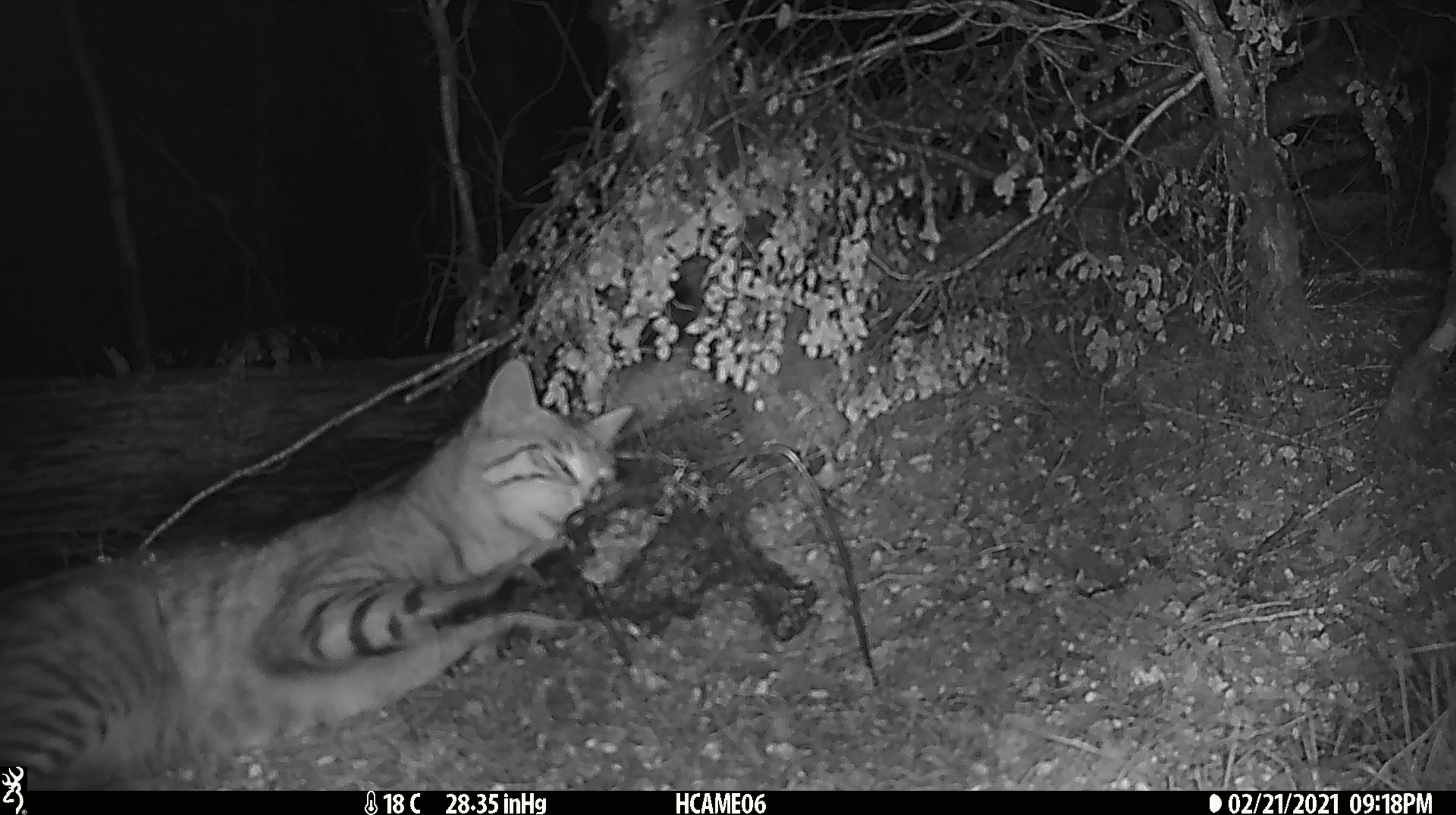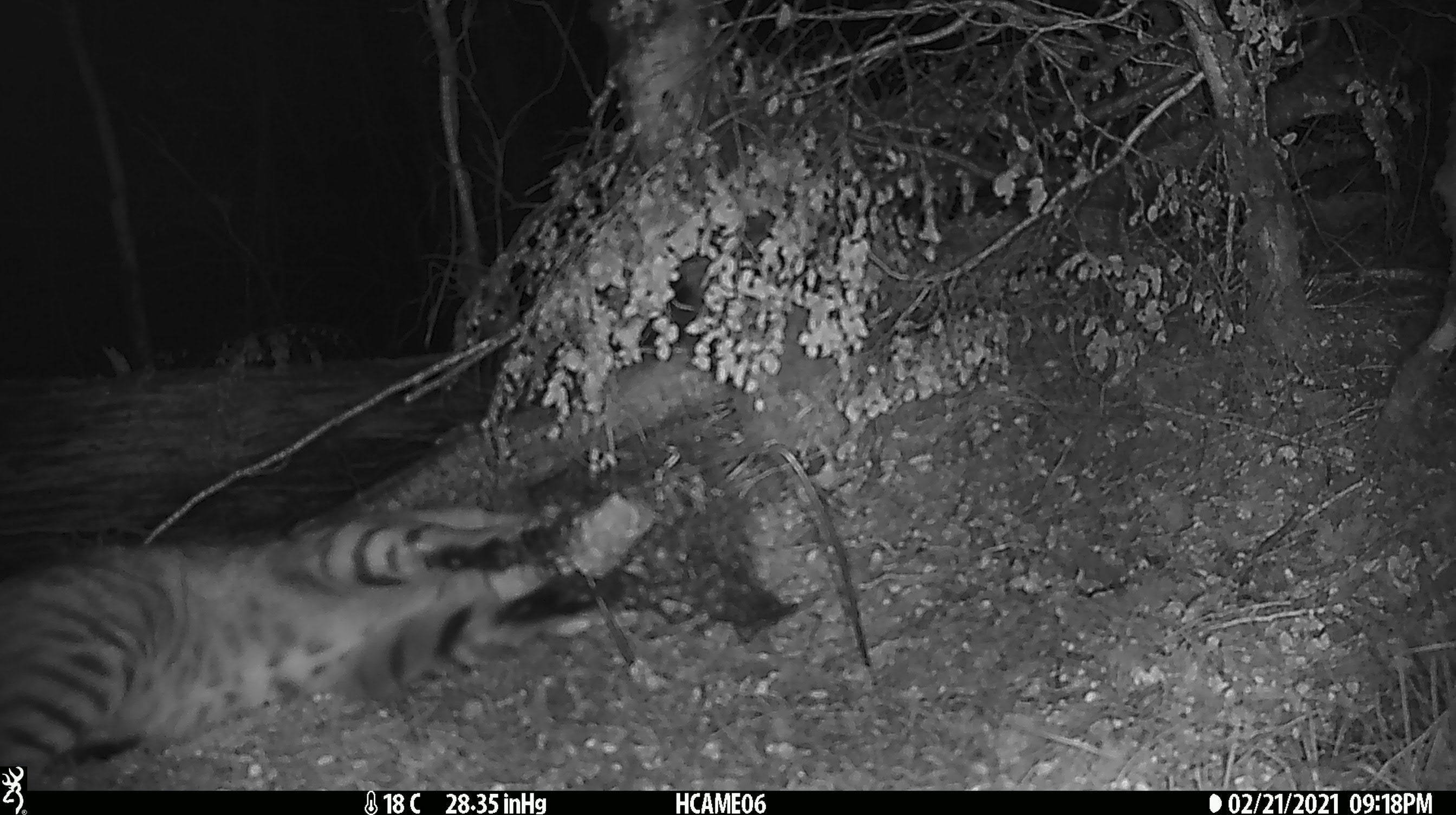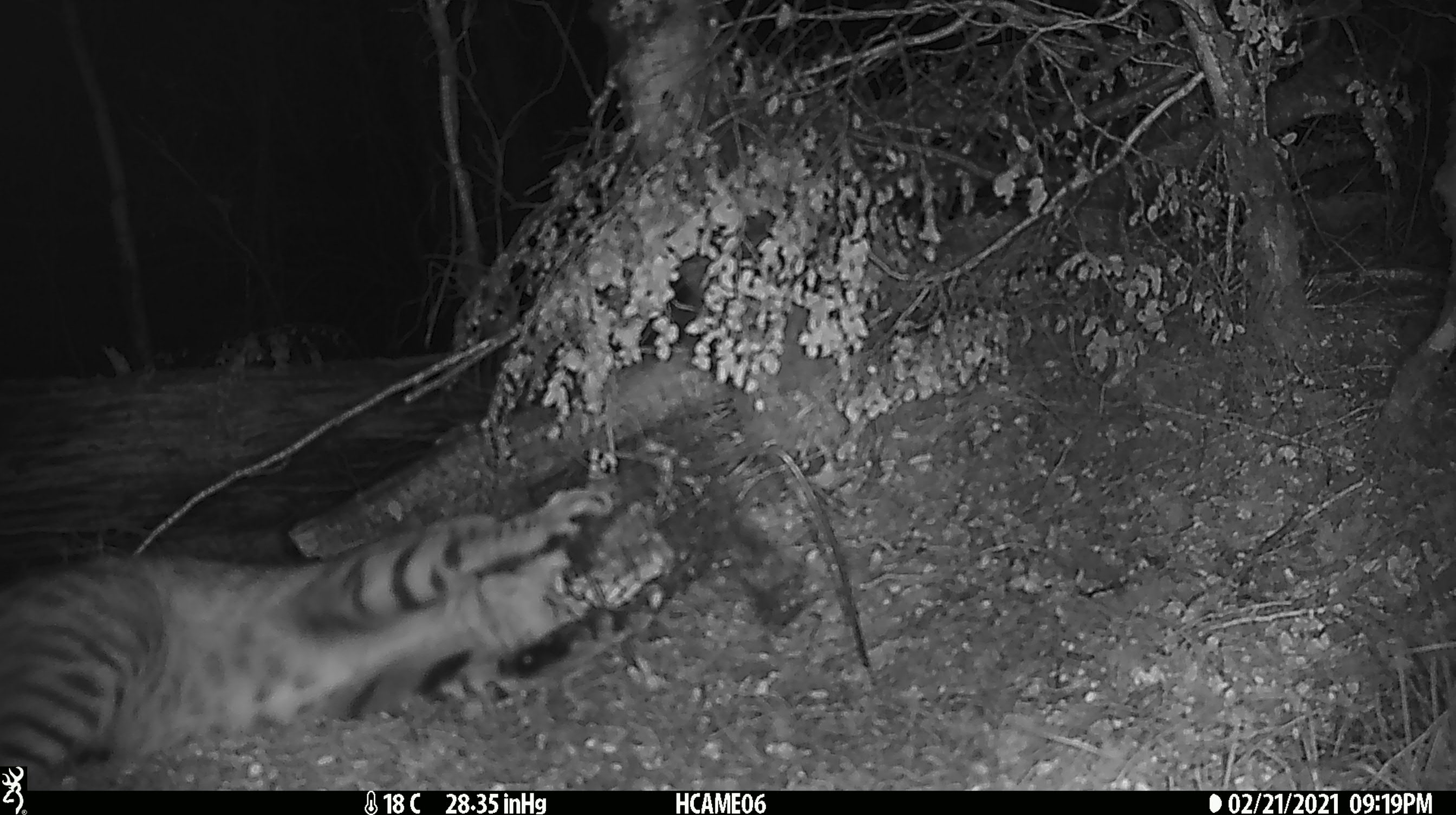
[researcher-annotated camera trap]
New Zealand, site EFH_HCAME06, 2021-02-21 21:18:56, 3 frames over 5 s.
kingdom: Animalia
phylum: Chordata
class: Mammalia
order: Carnivora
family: Felidae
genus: Felis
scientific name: Felis catus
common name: domestic cat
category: cat